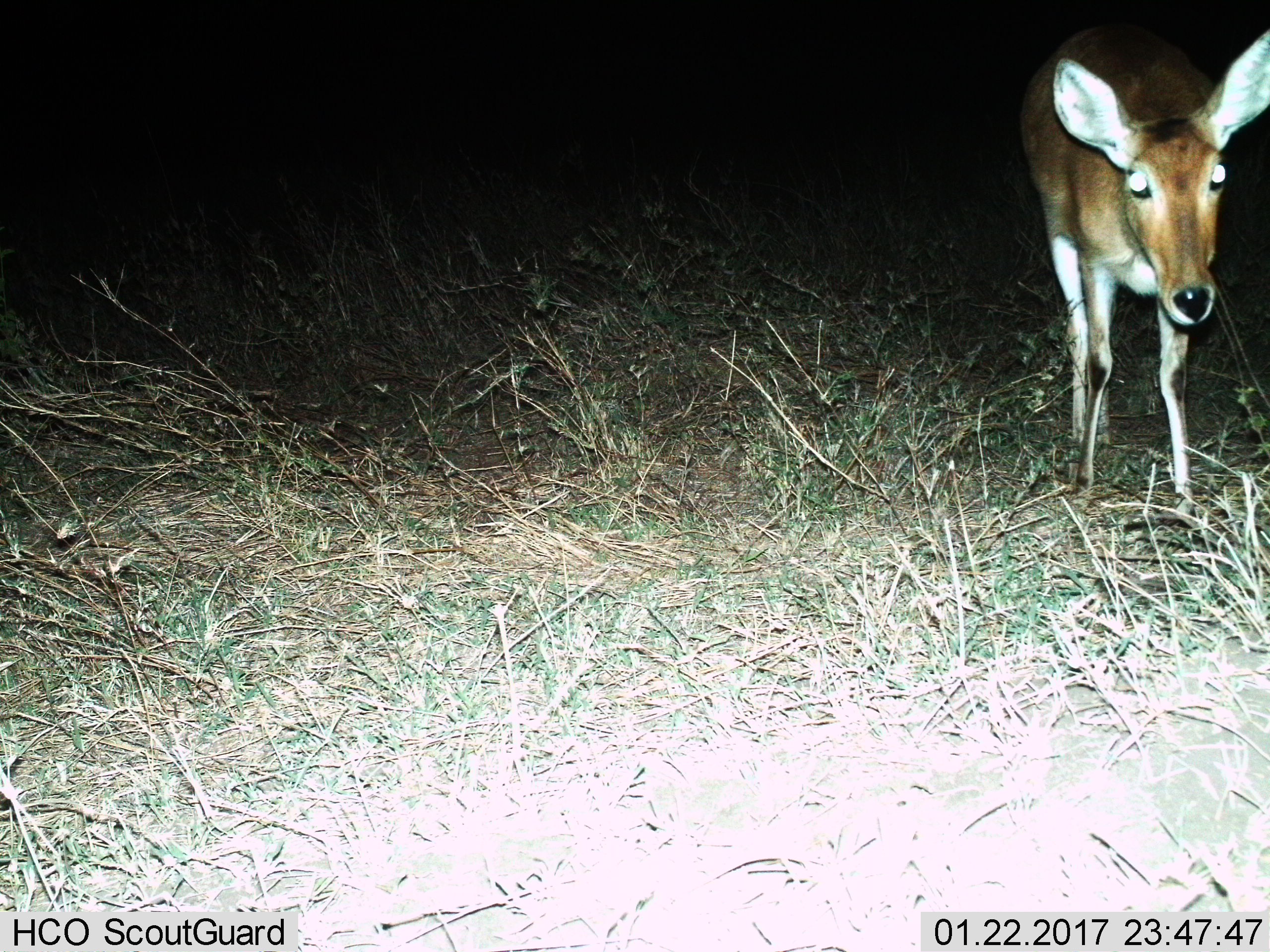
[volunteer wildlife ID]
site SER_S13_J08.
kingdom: Animalia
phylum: Chordata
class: Mammalia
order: Artiodactyla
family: Bovidae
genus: Redunca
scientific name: Redunca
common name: reedbuck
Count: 1.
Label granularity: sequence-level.